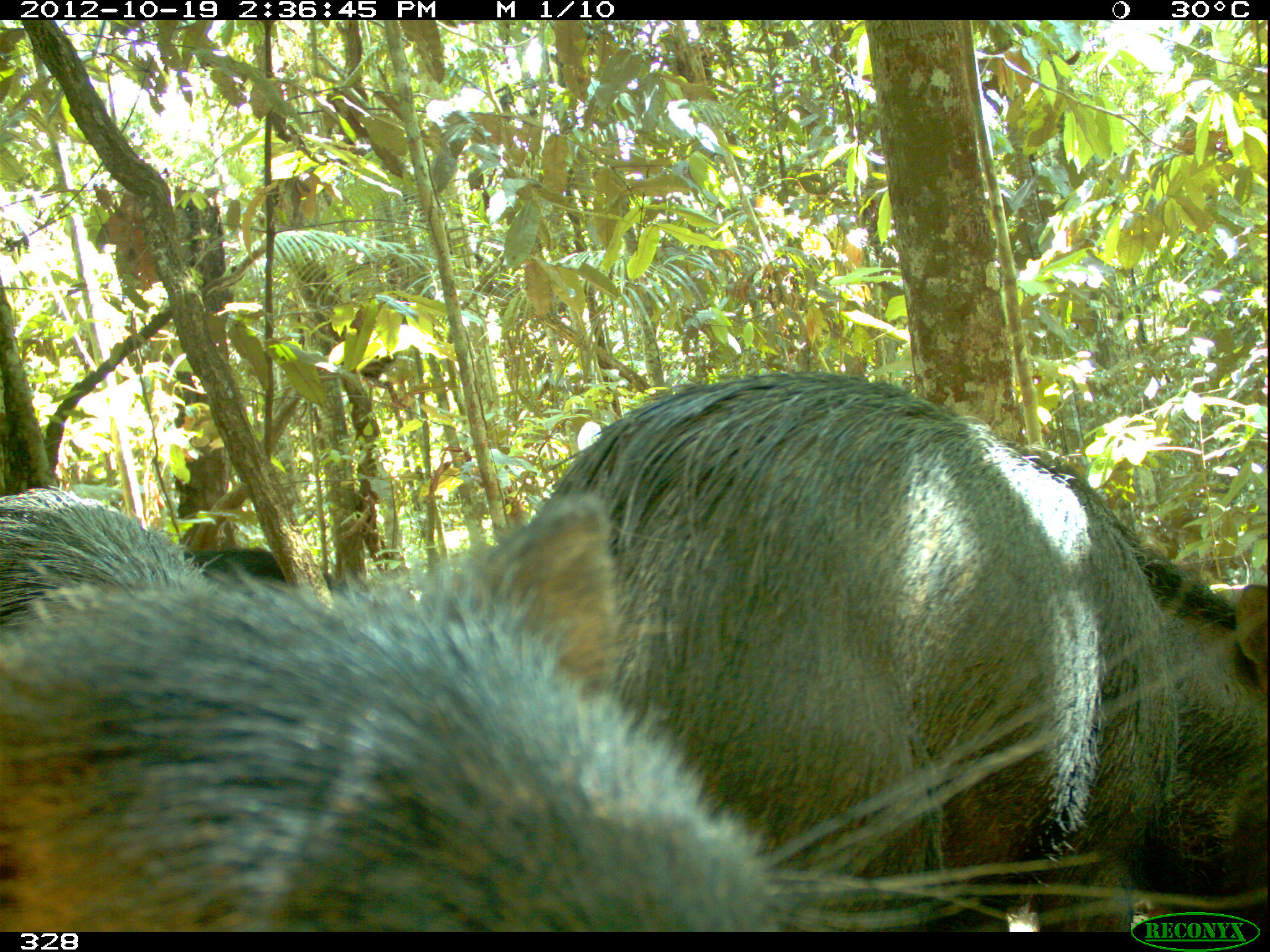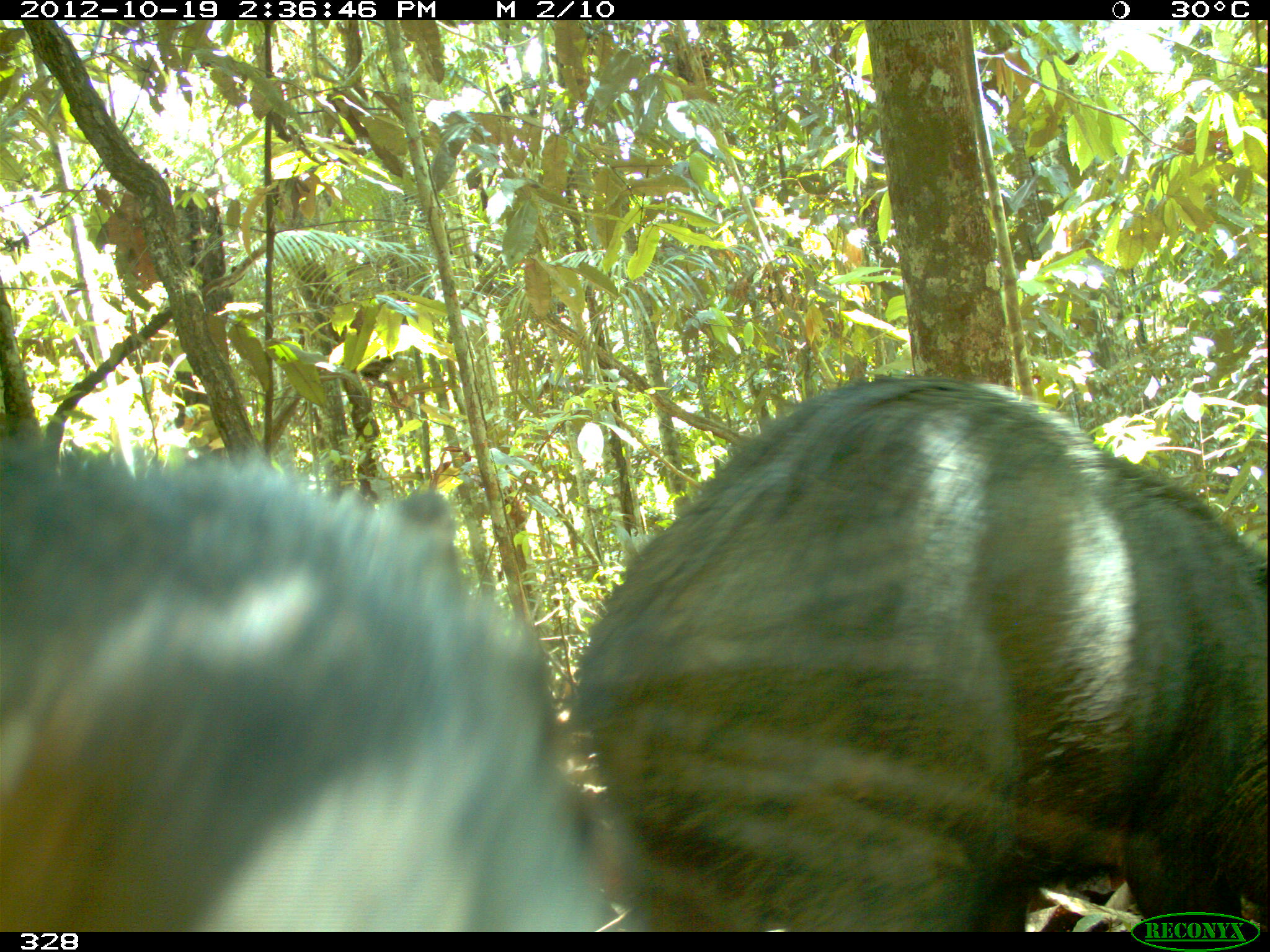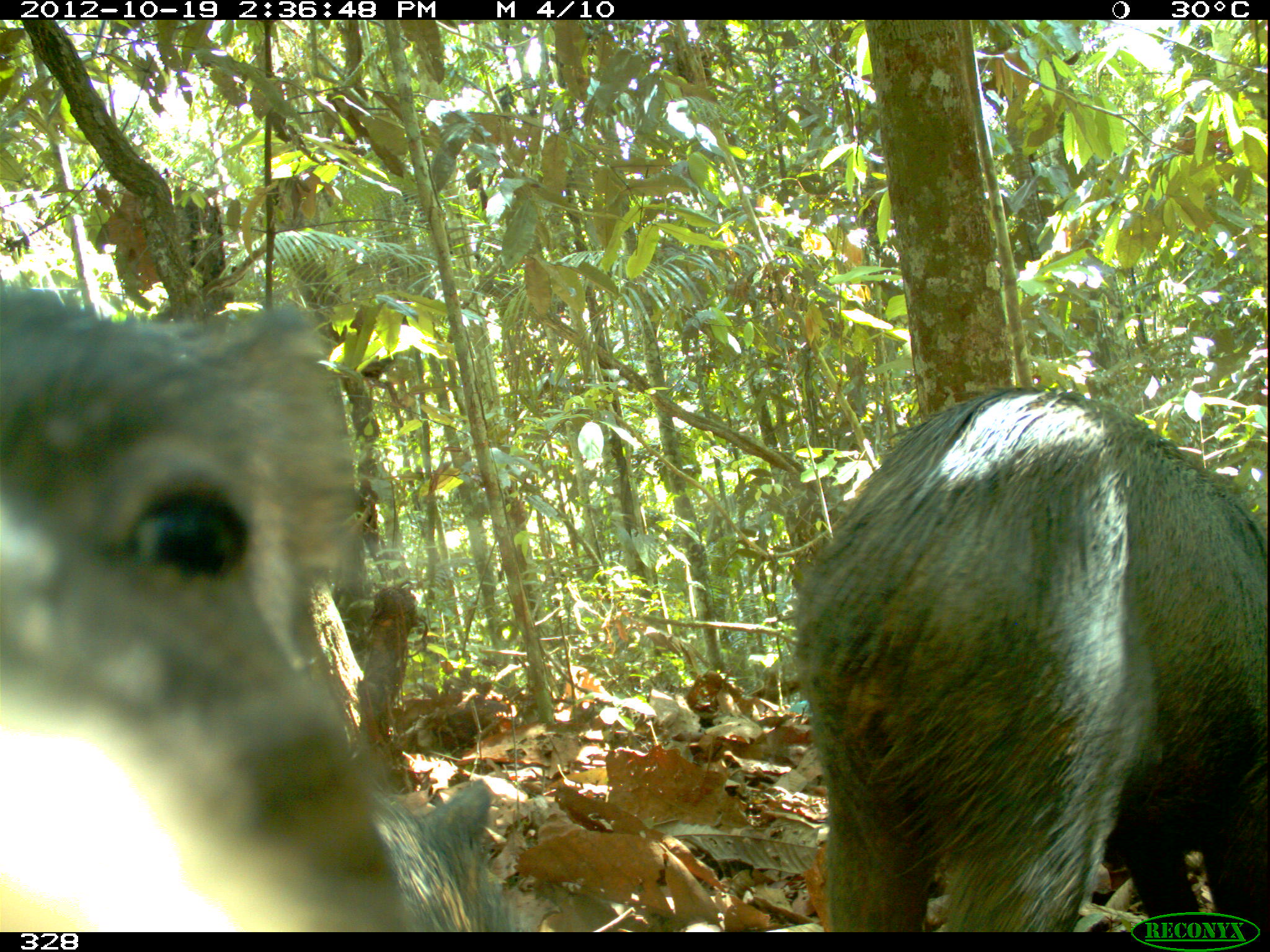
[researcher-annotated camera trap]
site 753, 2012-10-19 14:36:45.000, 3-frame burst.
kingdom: Animalia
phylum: Chordata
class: Mammalia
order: Artiodactyla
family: Tayassuidae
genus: Tayassu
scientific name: Tayassu pecari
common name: white-lipped peccary